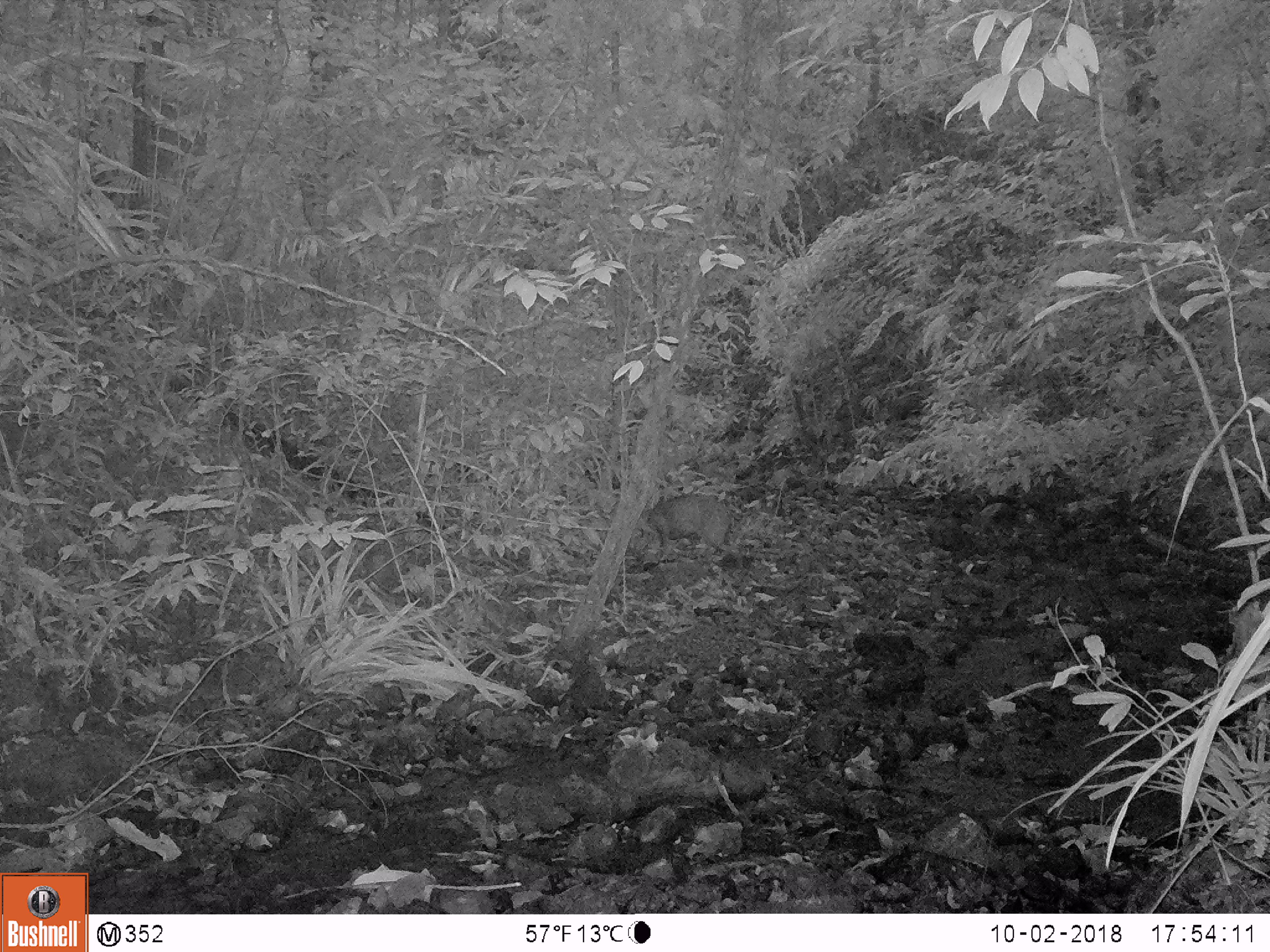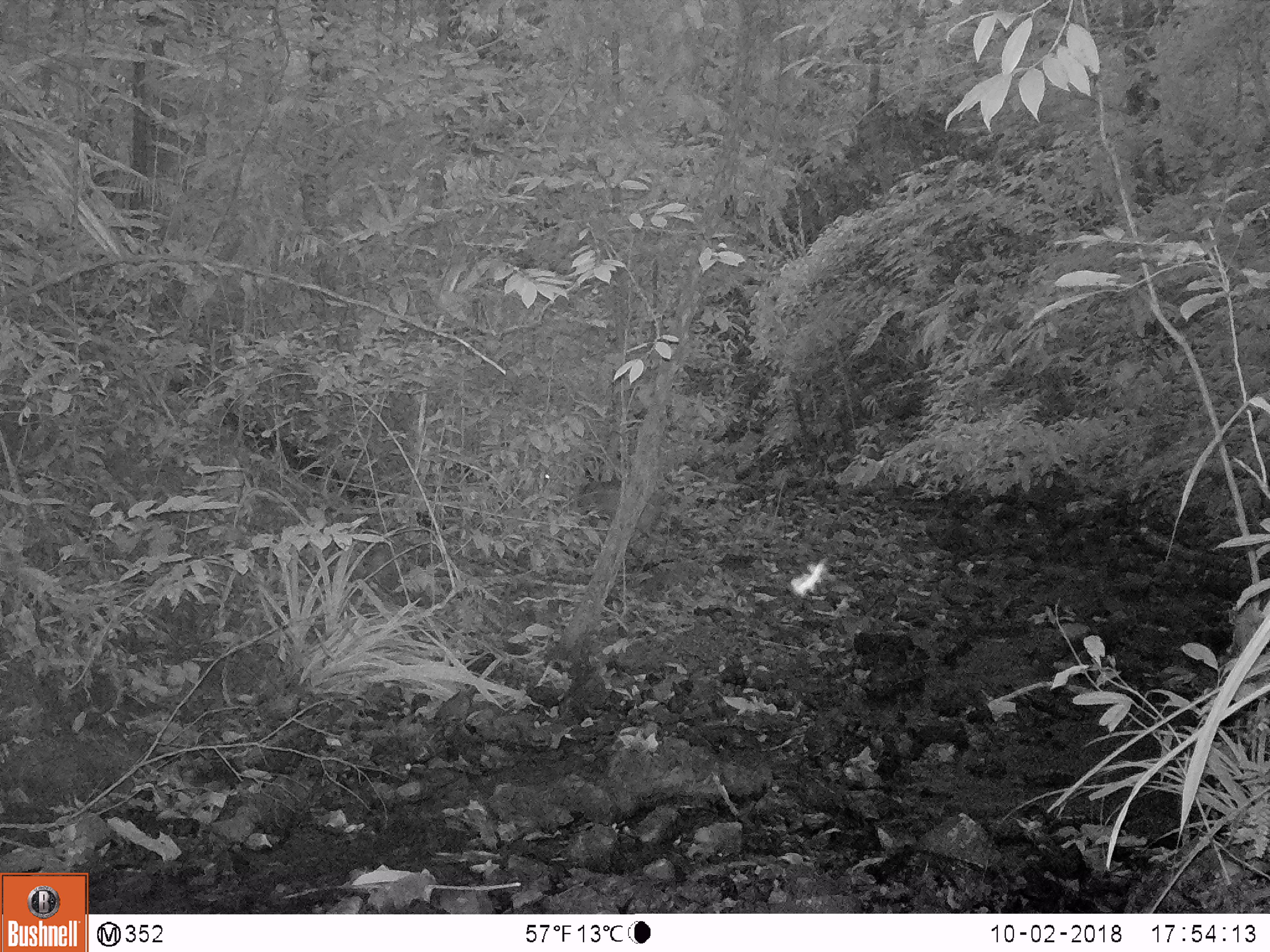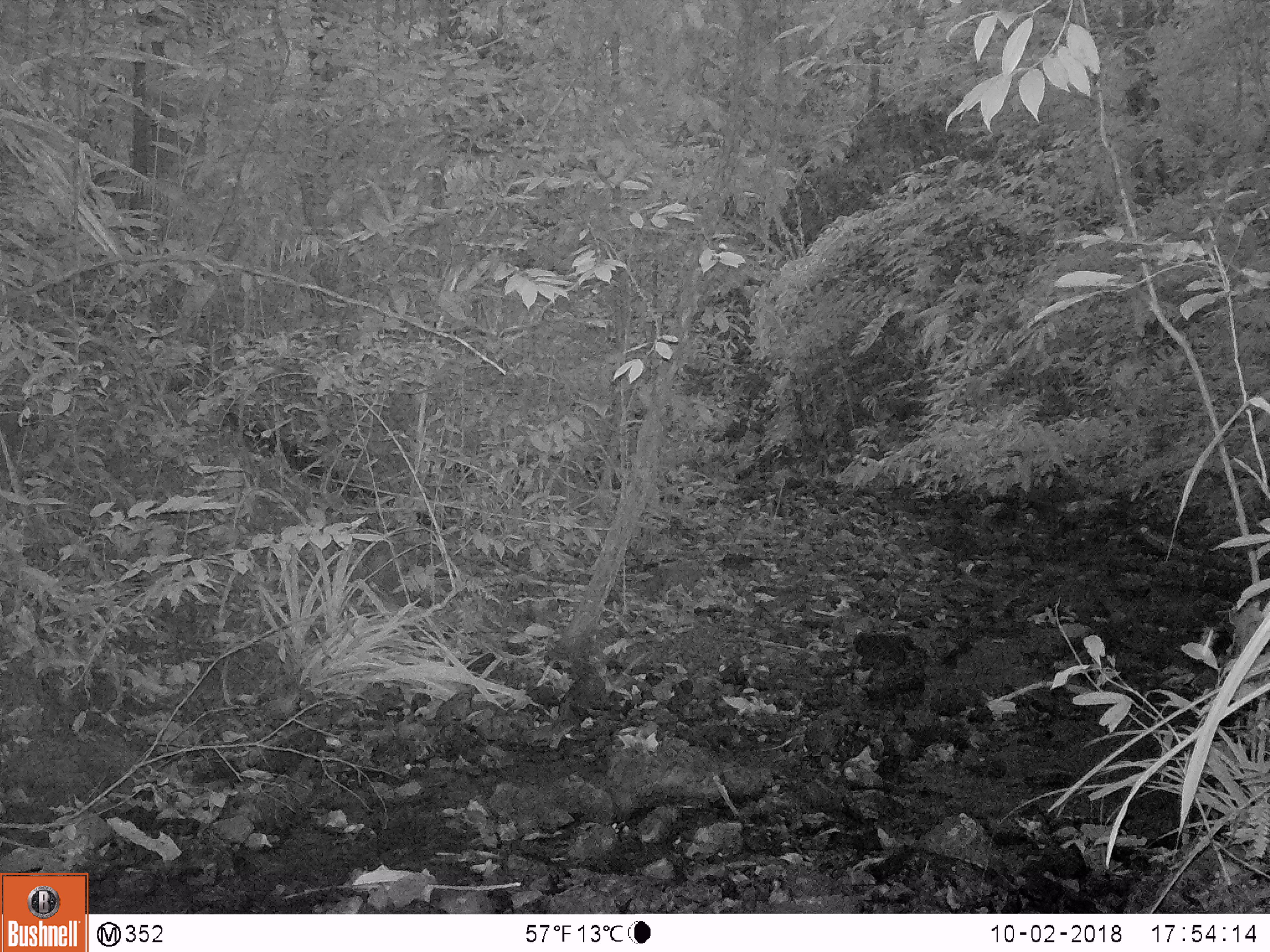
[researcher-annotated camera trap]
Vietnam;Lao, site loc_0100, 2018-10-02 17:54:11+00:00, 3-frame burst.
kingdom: Animalia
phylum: Chordata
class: Mammalia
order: Artiodactyla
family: Cervidae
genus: Muntiacus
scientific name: Muntiacus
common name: muntjacs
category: unidentified muntjac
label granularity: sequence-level